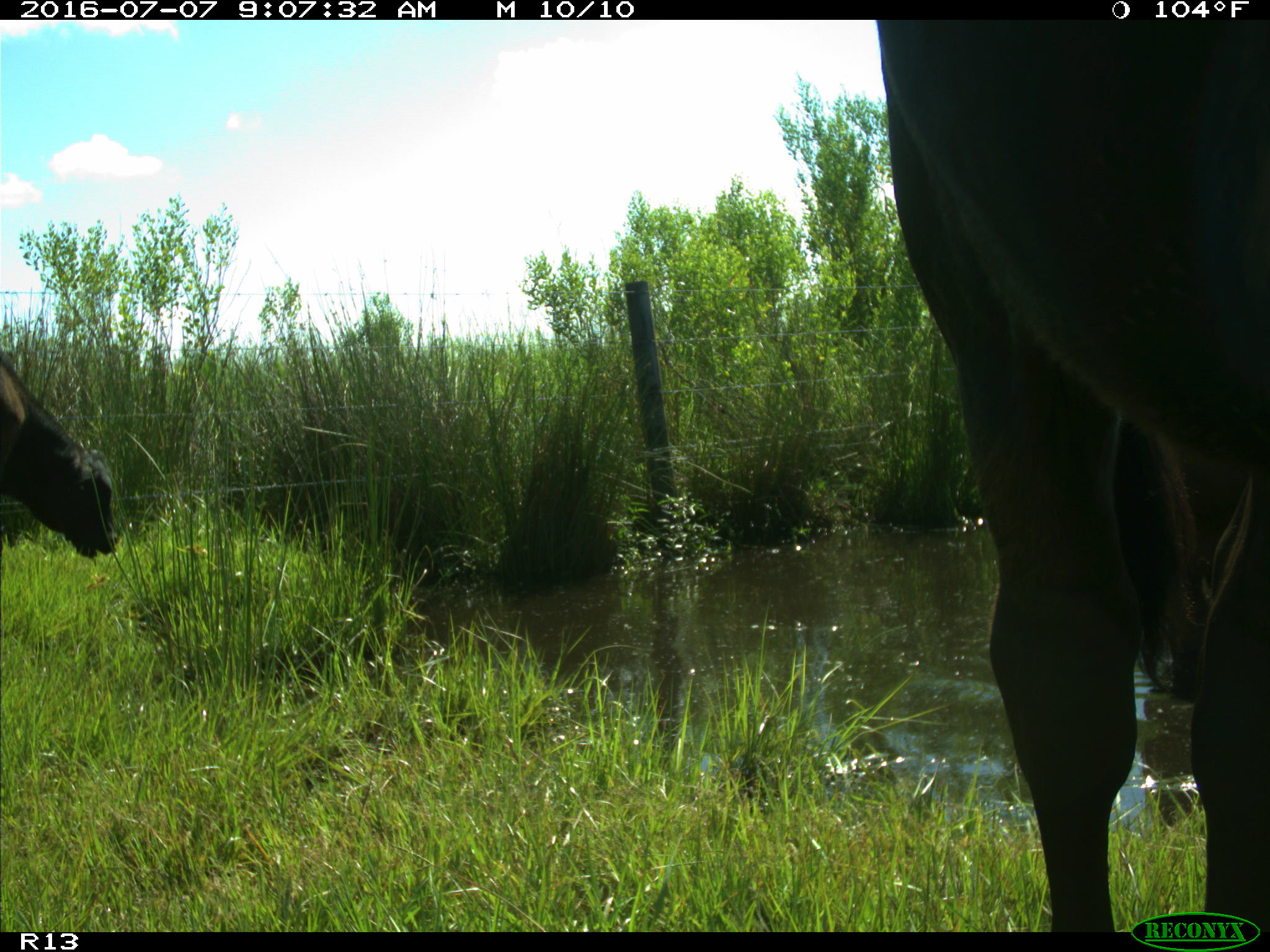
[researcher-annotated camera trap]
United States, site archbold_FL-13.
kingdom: Animalia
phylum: Chordata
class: Mammalia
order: Artiodactyla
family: Bovidae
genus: Bos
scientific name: Bos taurus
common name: domestic cow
Bos taurus (domestic cow).